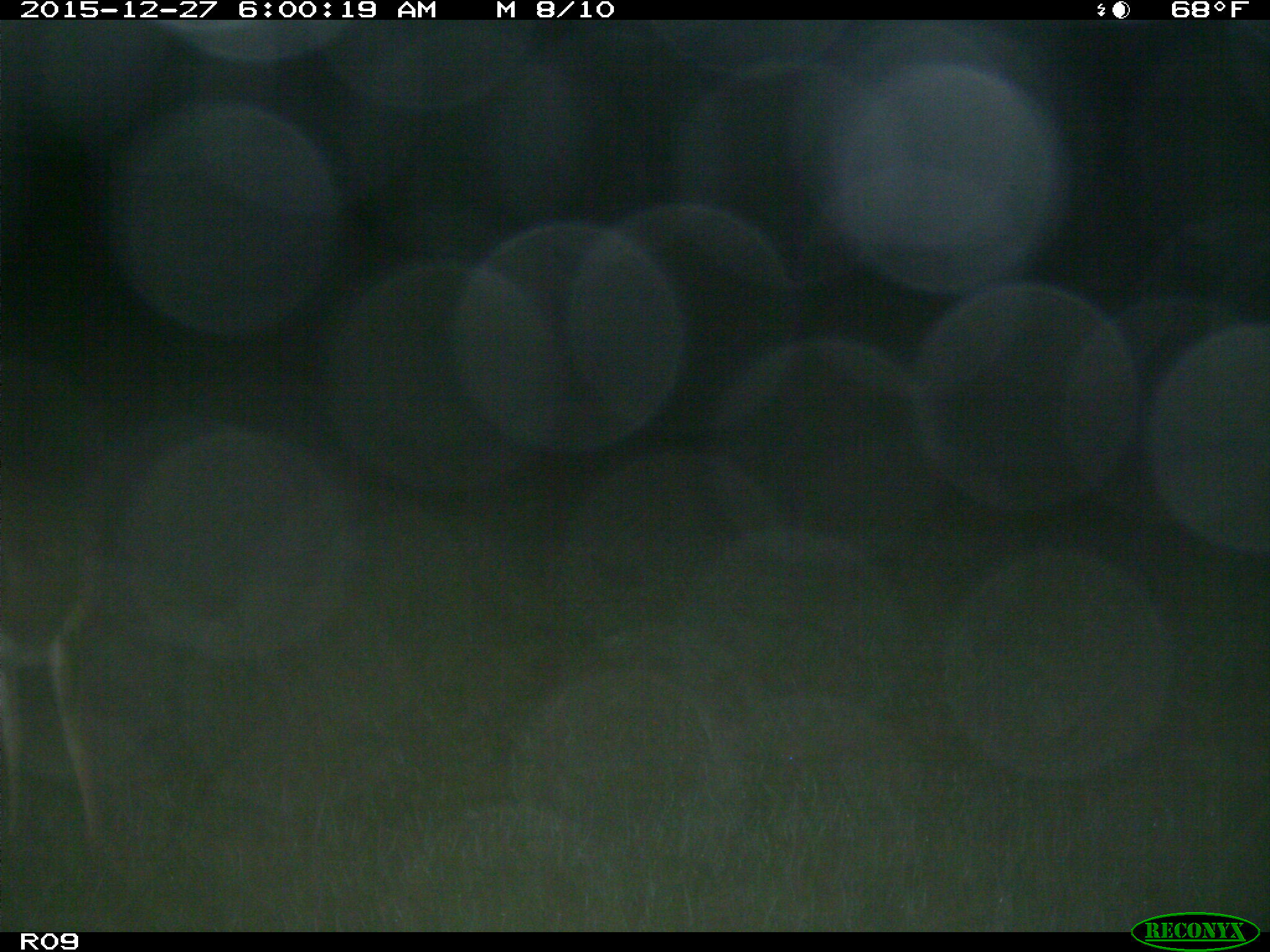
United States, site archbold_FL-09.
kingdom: Animalia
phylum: Chordata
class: Mammalia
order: Artiodactyla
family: Cervidae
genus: Odocoileus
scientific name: Odocoileus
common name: deer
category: unidentified deer